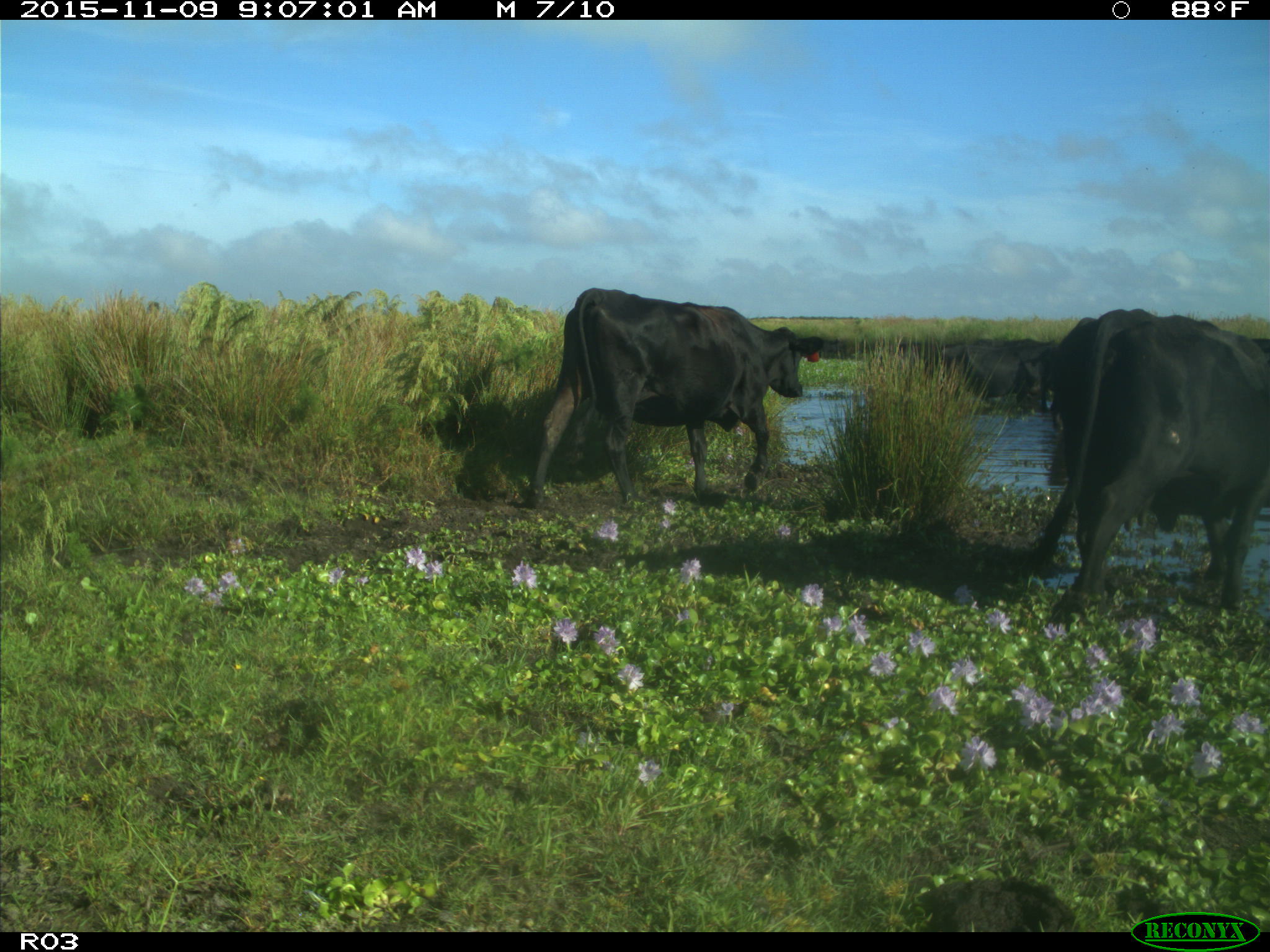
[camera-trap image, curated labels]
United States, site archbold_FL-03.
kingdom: Animalia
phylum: Chordata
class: Mammalia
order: Artiodactyla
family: Bovidae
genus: Bos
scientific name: Bos taurus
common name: domestic cow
Bos taurus (domestic cow).